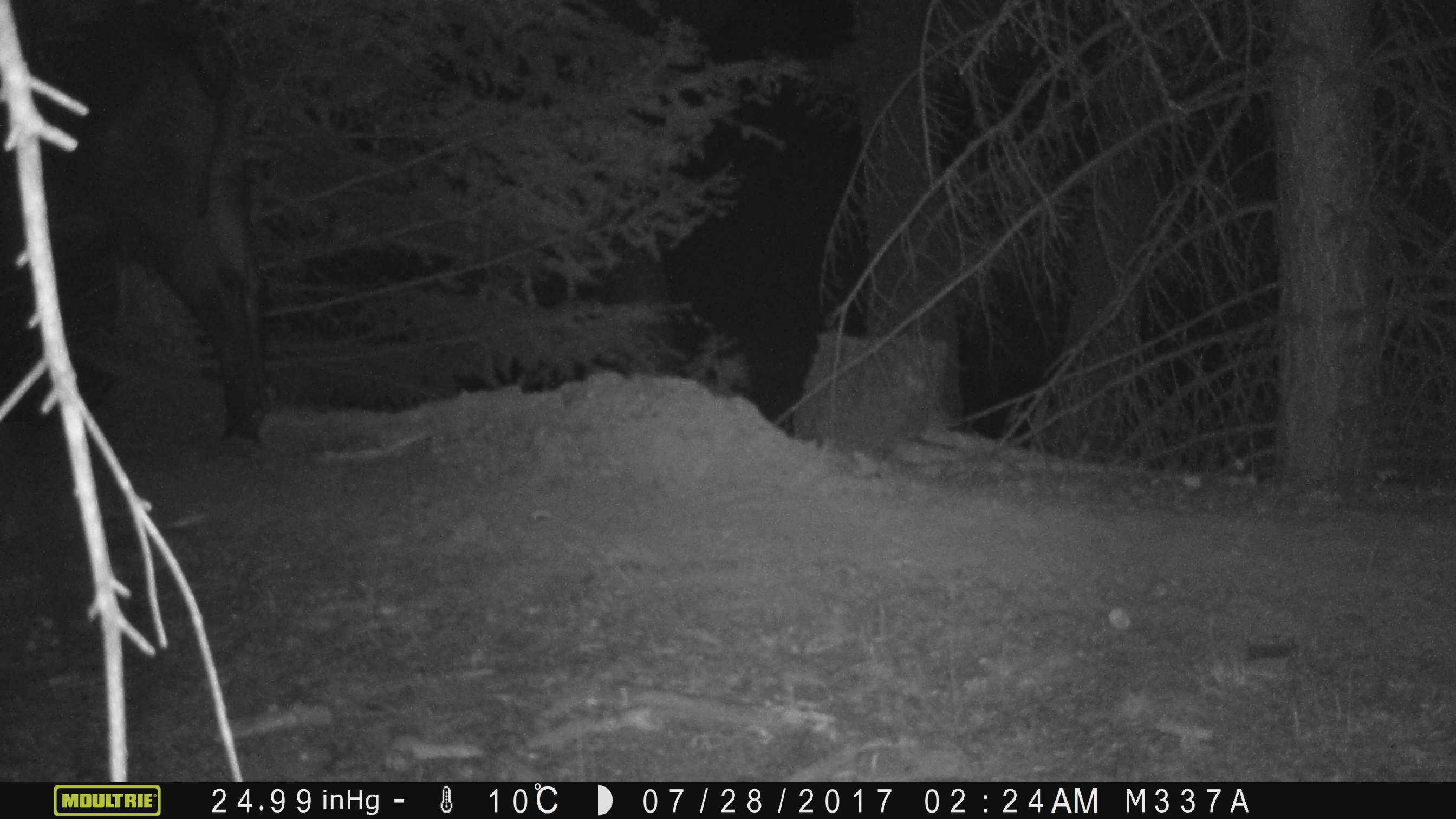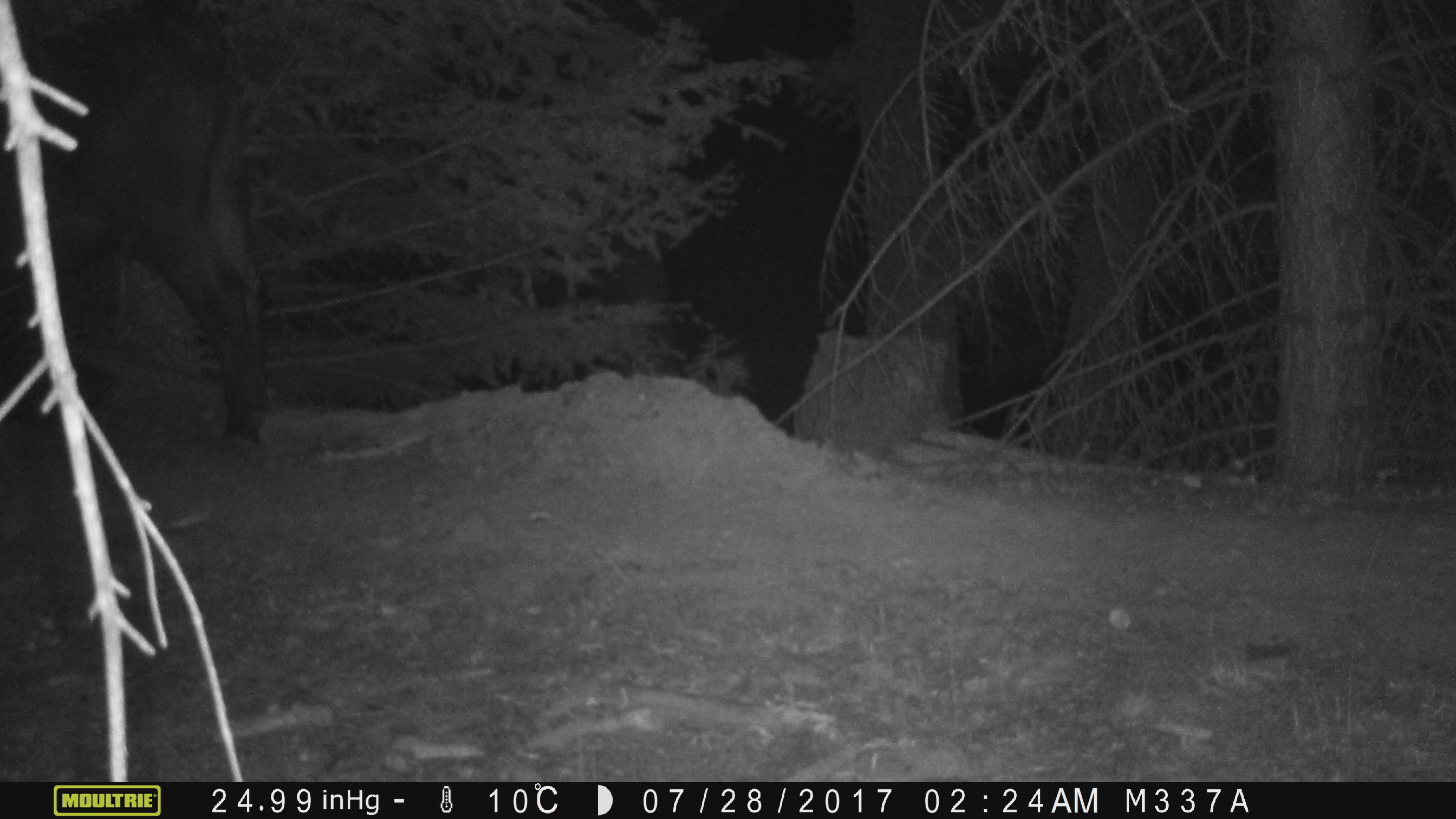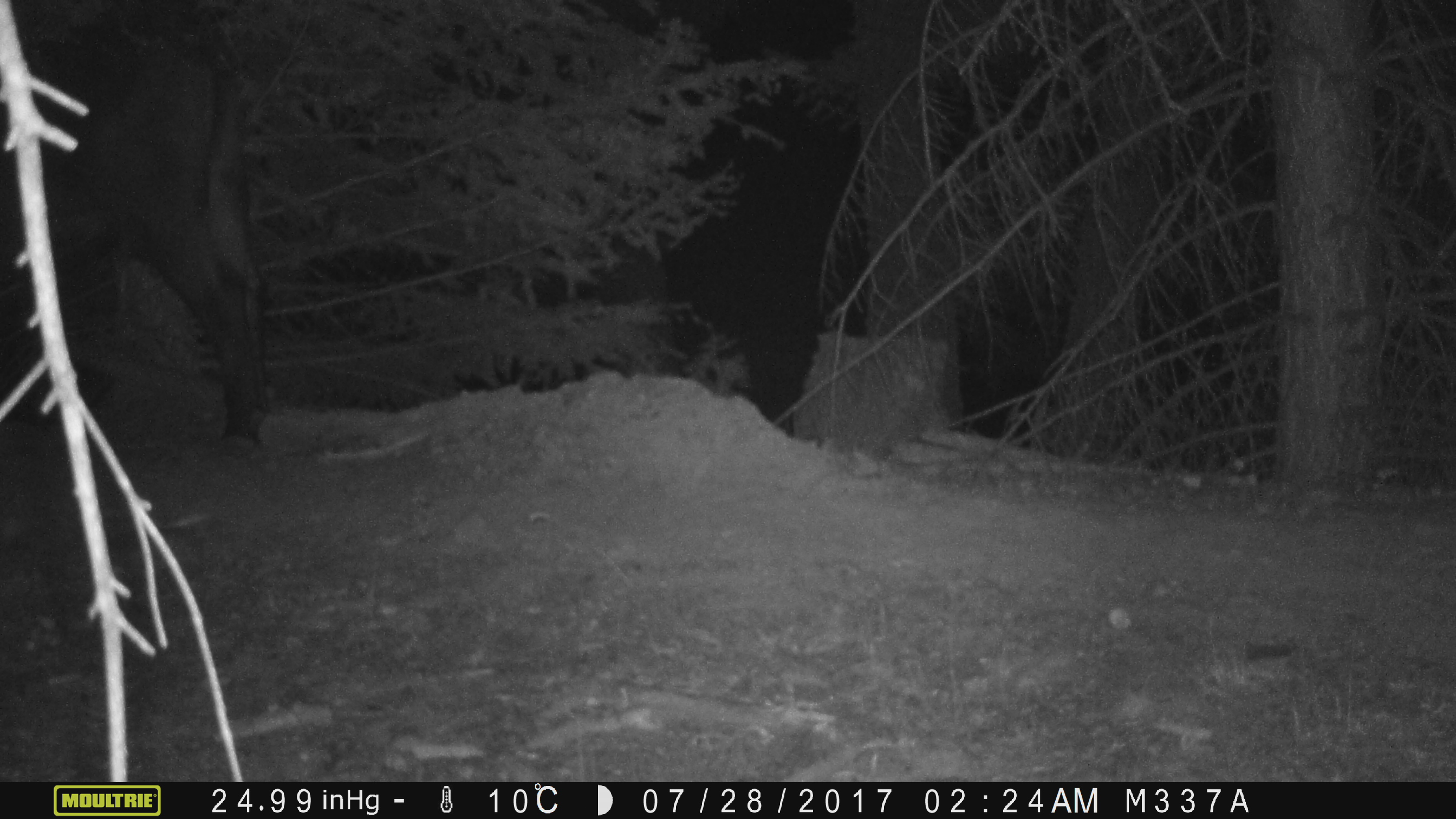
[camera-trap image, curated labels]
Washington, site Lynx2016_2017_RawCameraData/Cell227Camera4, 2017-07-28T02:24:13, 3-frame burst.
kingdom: Animalia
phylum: Chordata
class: Mammalia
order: Artiodactyla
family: Bovidae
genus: Bos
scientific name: Bos taurus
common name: domestic cattle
Domestic cattle (Bos taurus). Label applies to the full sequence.